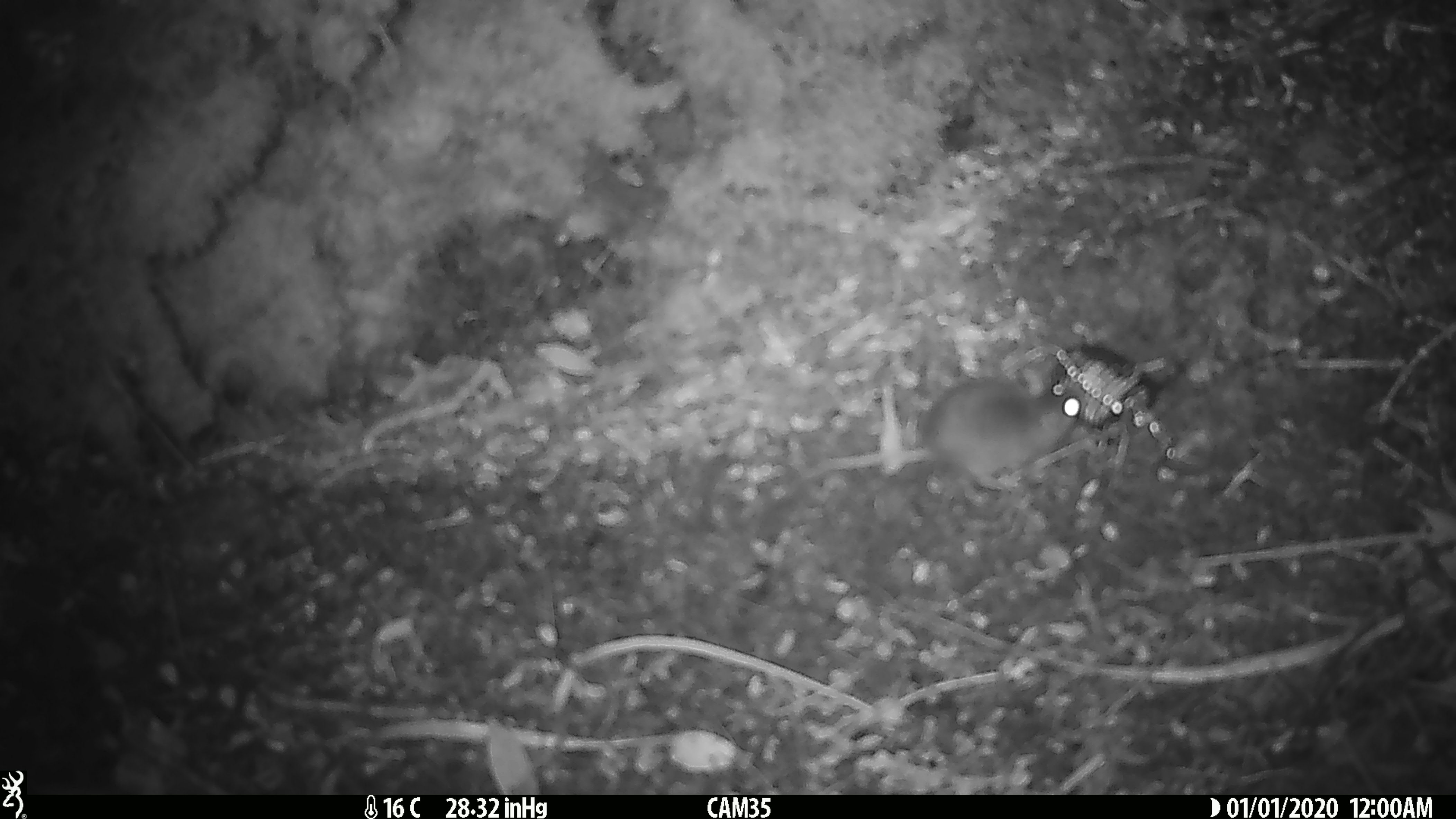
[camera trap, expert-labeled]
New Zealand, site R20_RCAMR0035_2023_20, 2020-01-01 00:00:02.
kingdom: Animalia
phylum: Chordata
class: Mammalia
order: Rodentia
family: Muridae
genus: Mus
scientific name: Mus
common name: mouse